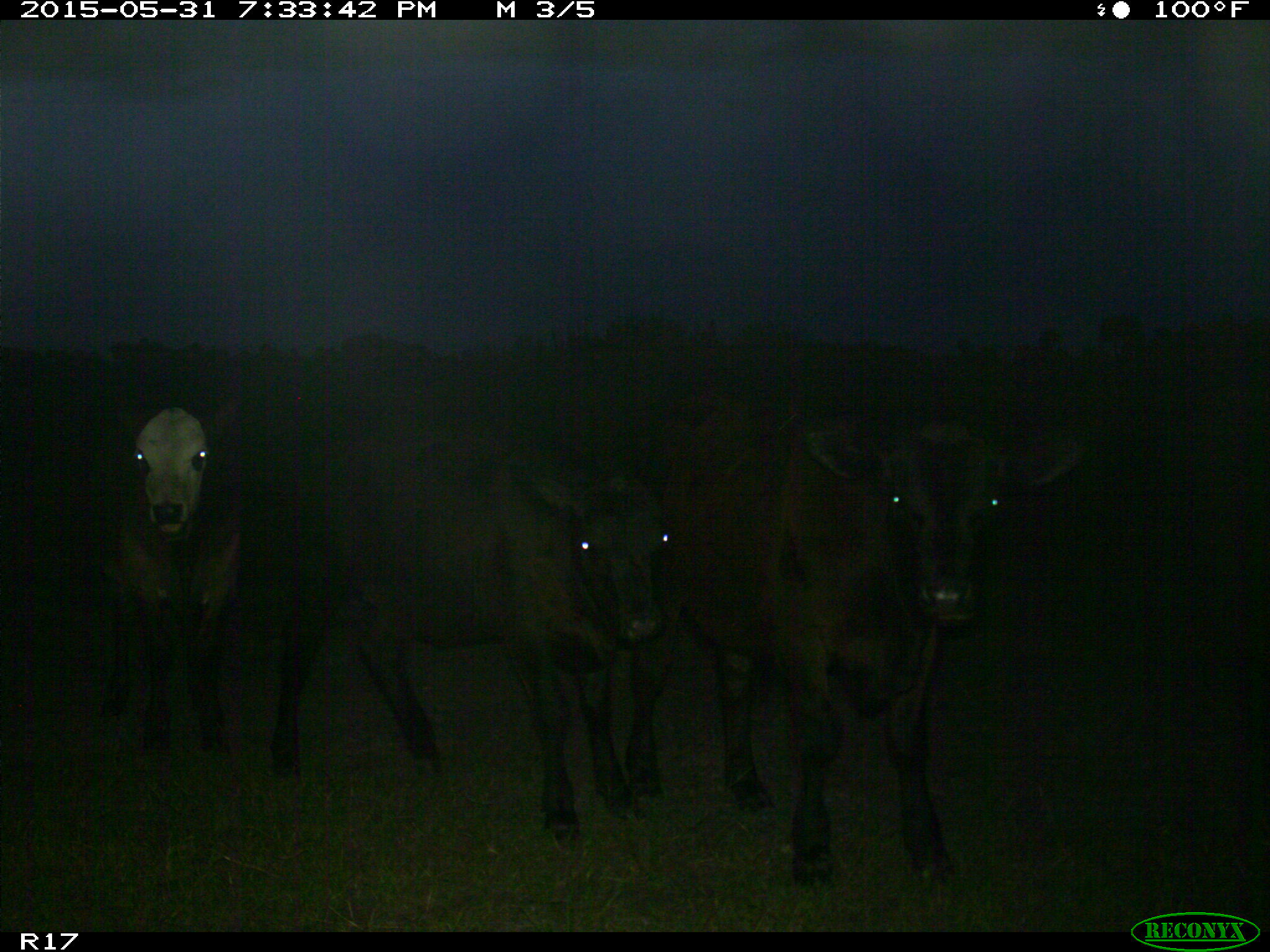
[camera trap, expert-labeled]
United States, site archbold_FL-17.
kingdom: Animalia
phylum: Chordata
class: Mammalia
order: Artiodactyla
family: Bovidae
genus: Bos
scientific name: Bos taurus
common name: domestic cow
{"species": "Bos taurus (domestic cow)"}